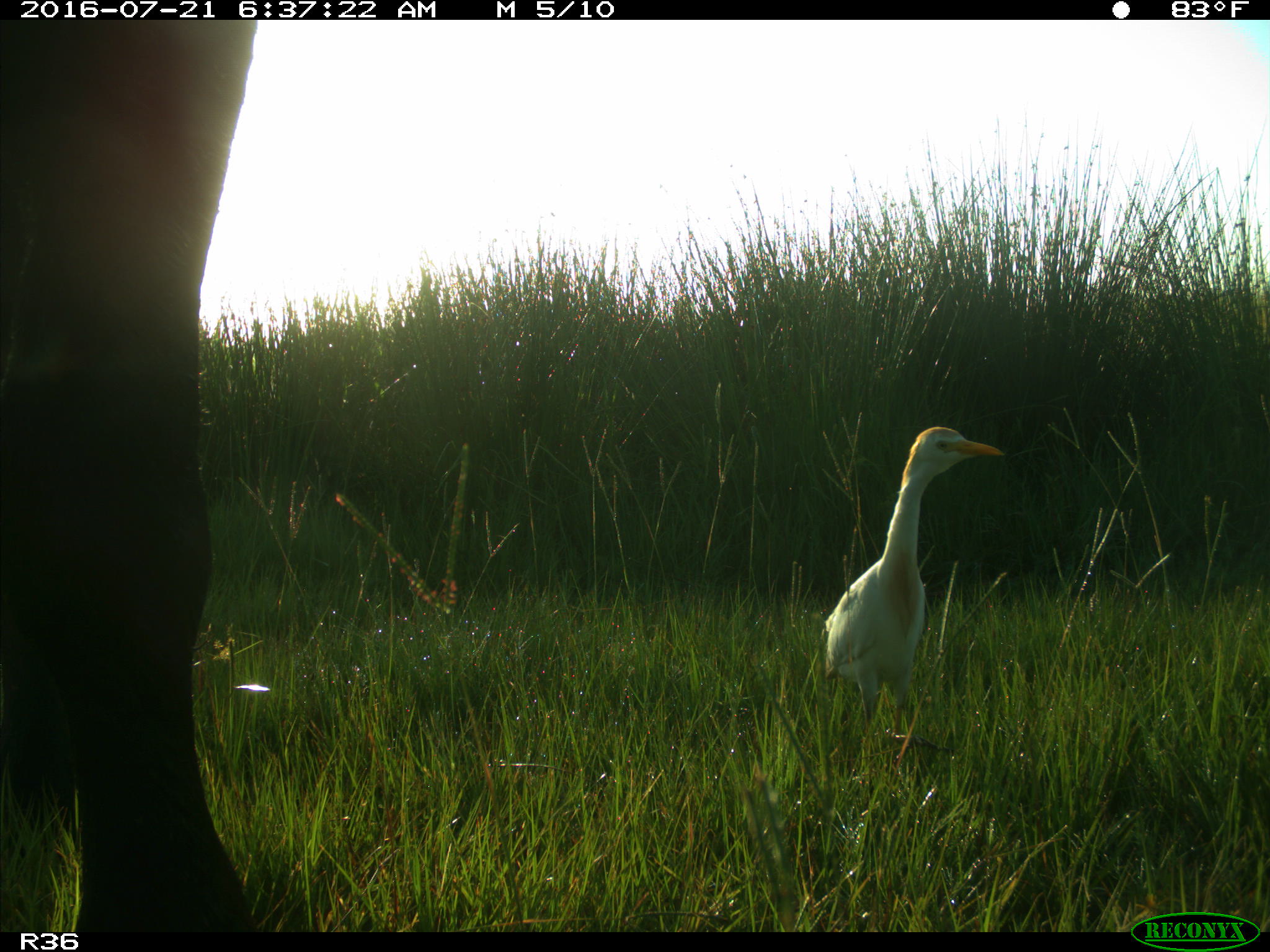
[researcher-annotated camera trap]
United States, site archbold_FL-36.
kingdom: Animalia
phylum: Chordata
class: Mammalia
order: Artiodactyla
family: Bovidae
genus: Bos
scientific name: Bos taurus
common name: domestic cow